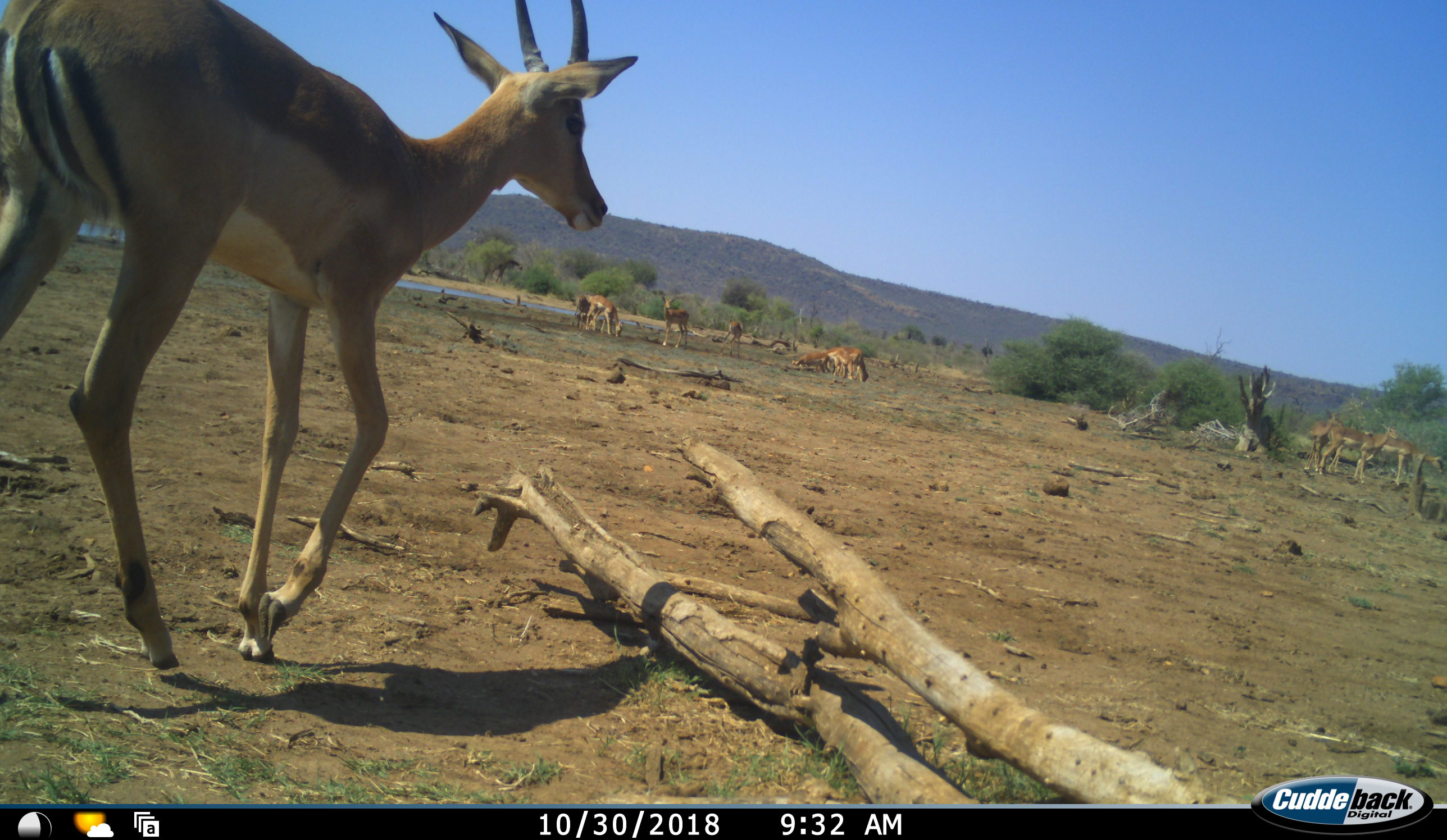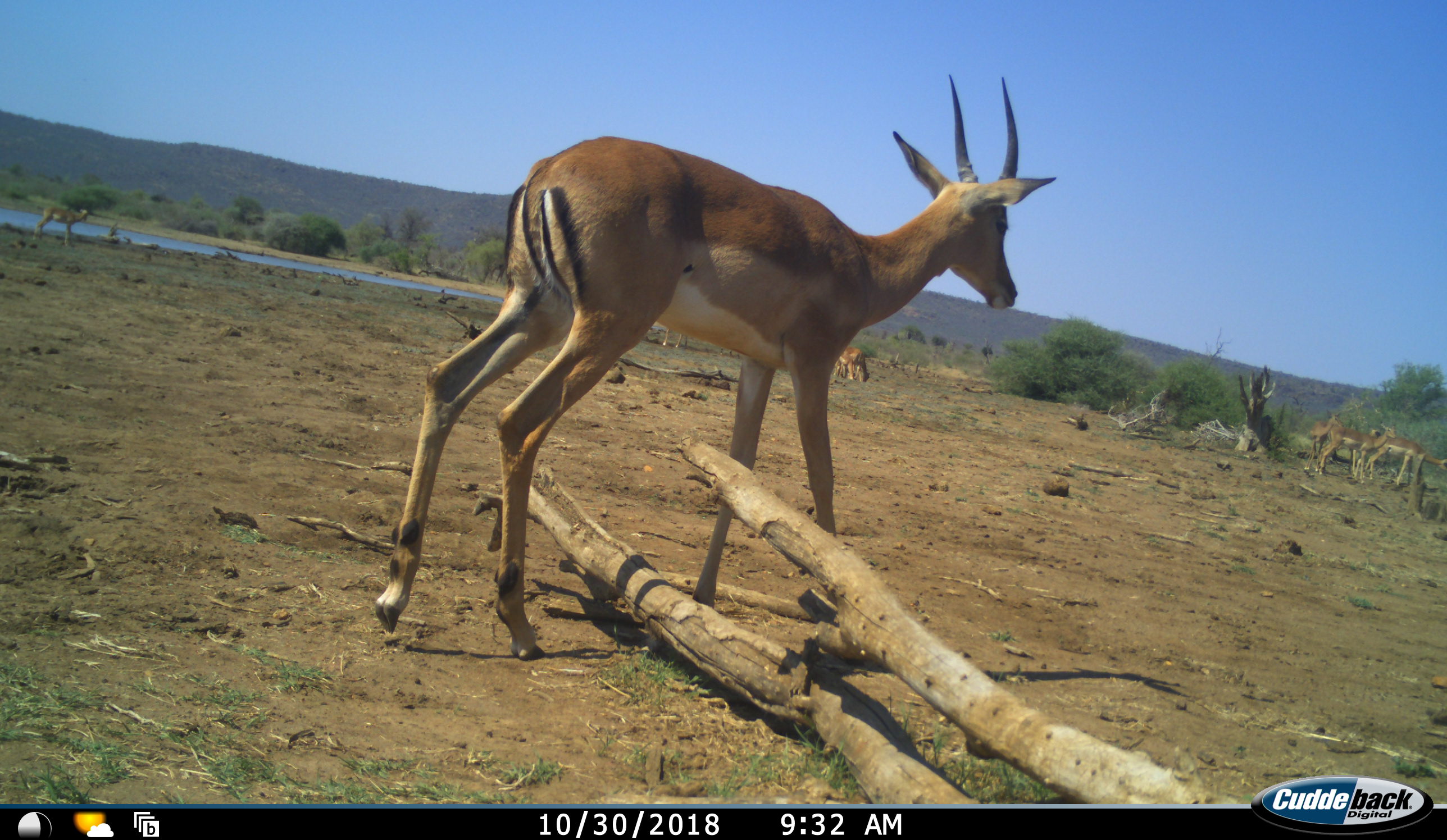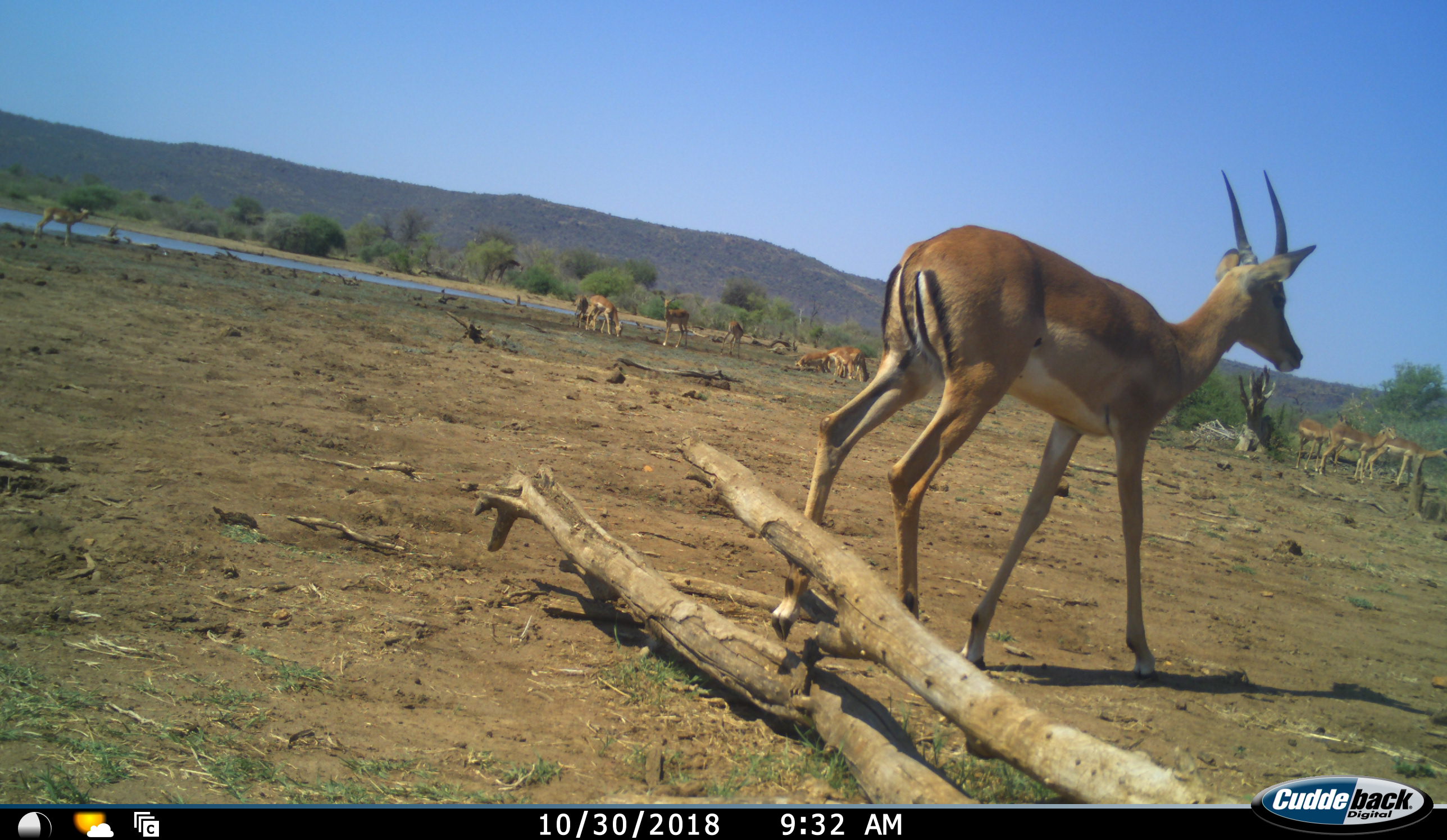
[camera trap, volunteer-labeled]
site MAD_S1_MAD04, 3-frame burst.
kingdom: Animalia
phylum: Chordata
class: Mammalia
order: Artiodactyla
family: Bovidae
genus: Aepyceros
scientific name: Aepyceros melampus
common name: impala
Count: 9.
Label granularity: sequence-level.